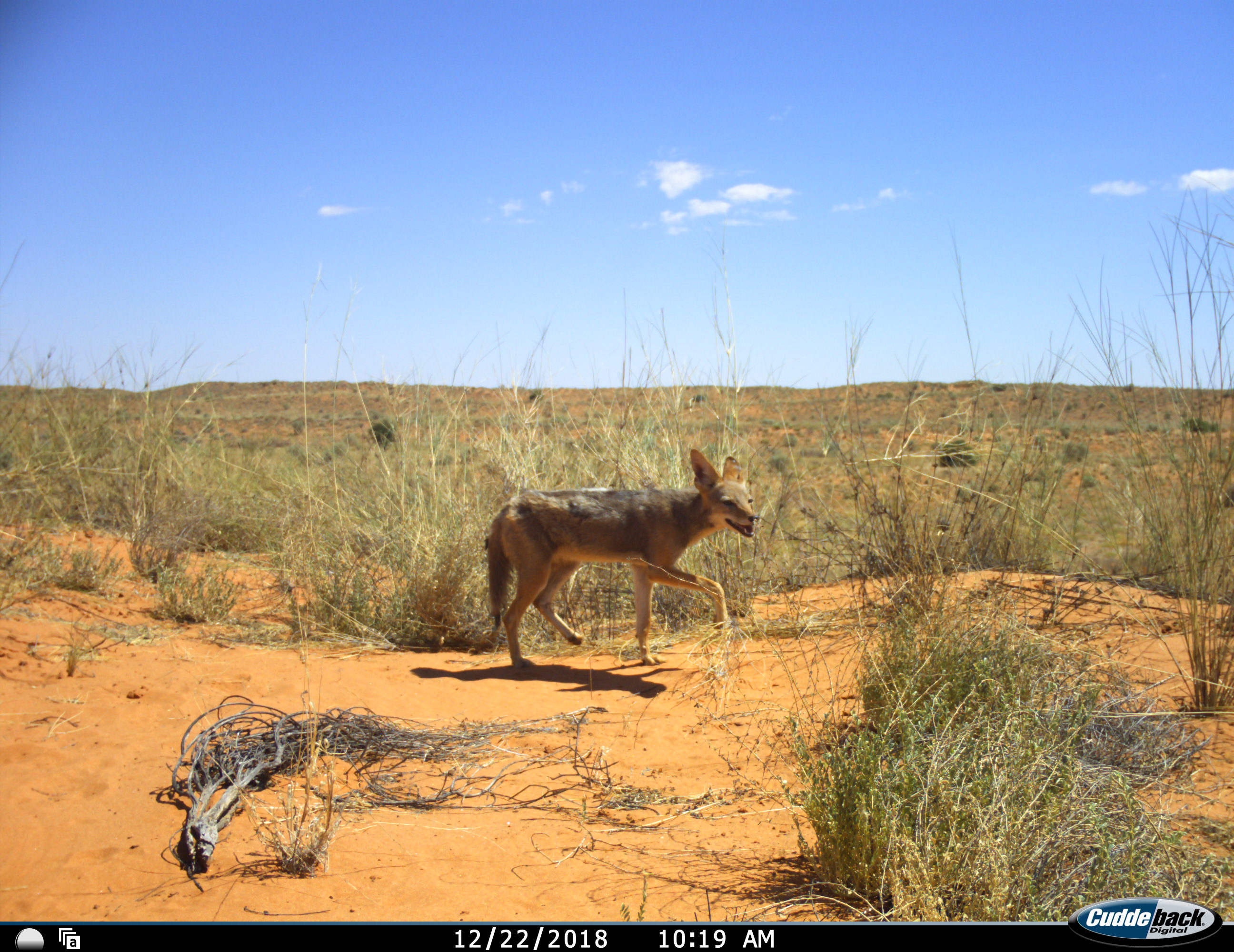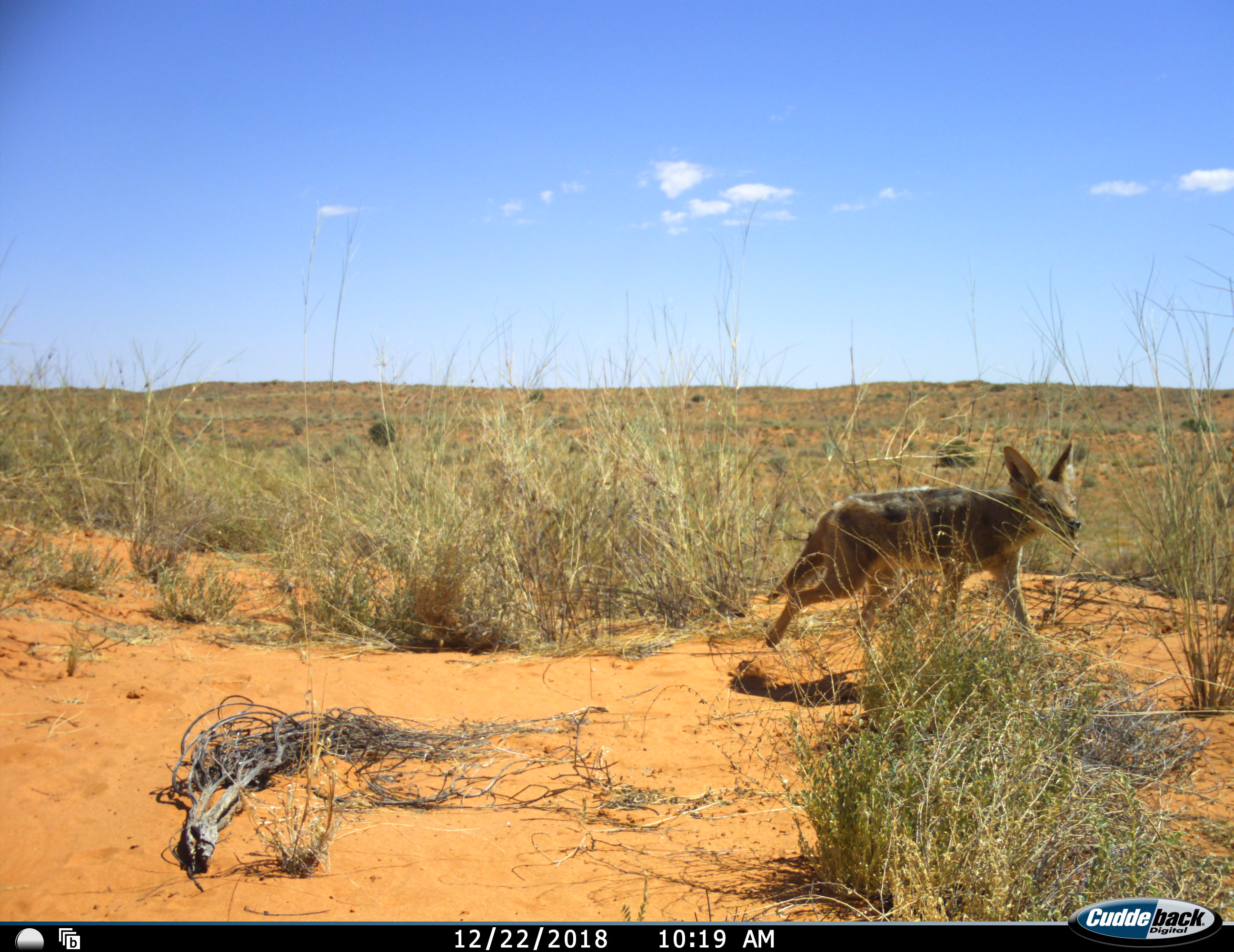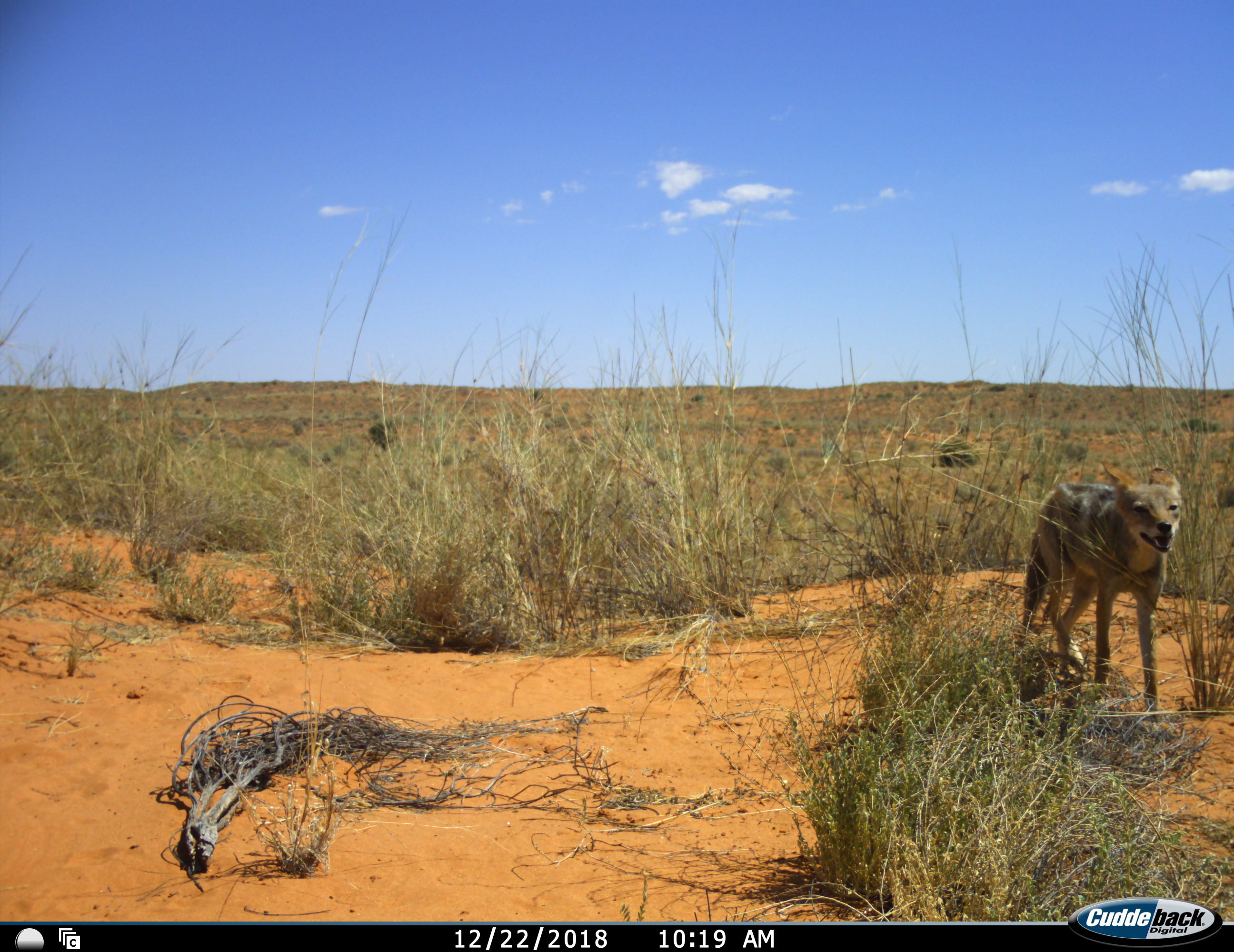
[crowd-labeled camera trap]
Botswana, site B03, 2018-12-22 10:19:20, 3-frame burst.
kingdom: Animalia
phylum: Chordata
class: Mammalia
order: Carnivora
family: Canidae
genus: Lupulella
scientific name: Lupulella mesomelas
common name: black-backed jackal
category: jackalblackbacked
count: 1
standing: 0%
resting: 0%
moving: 100%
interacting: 0%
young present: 0%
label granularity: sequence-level